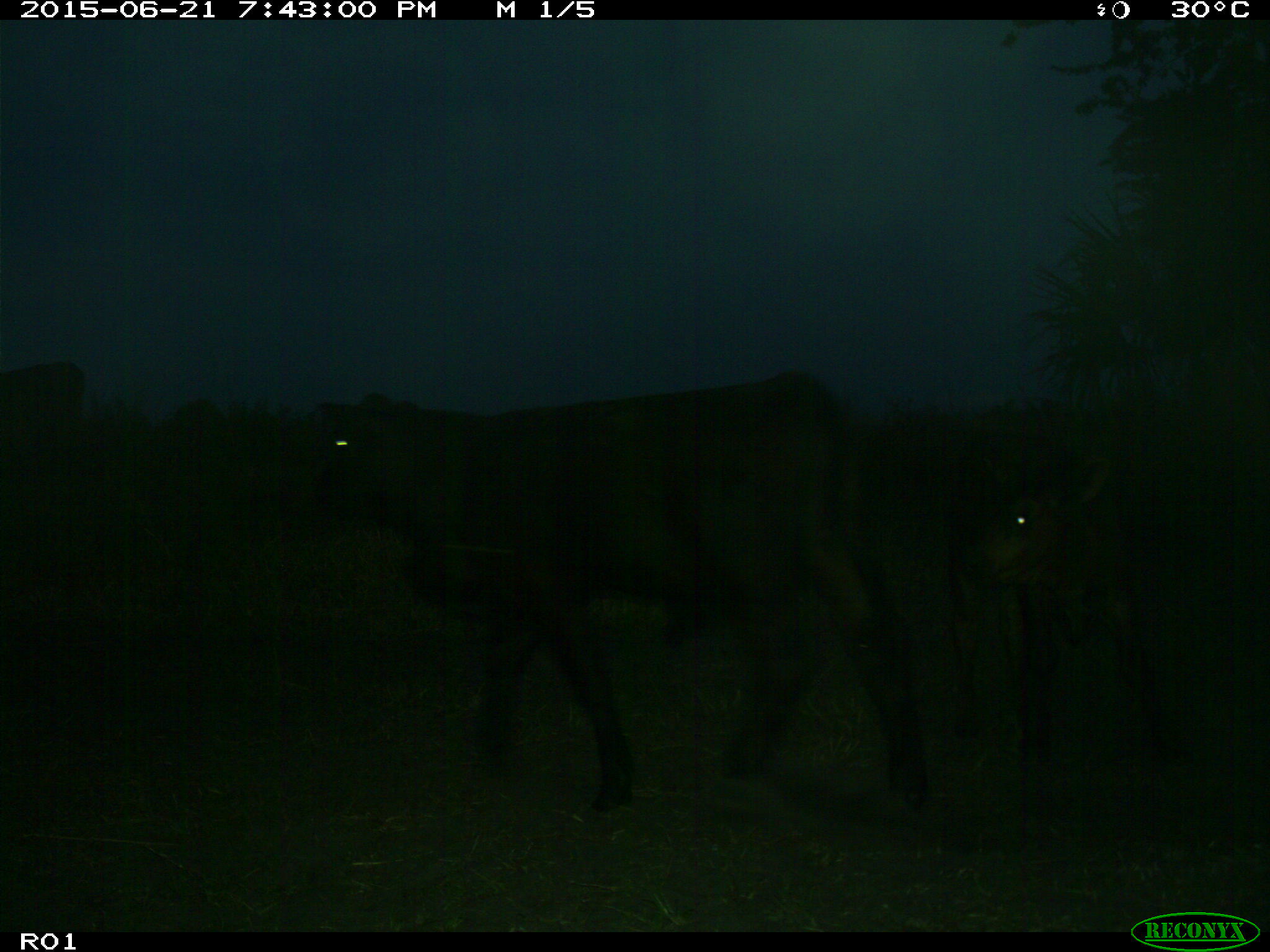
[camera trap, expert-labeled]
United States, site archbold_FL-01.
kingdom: Animalia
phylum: Chordata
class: Mammalia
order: Artiodactyla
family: Bovidae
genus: Bos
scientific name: Bos taurus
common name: domestic cow